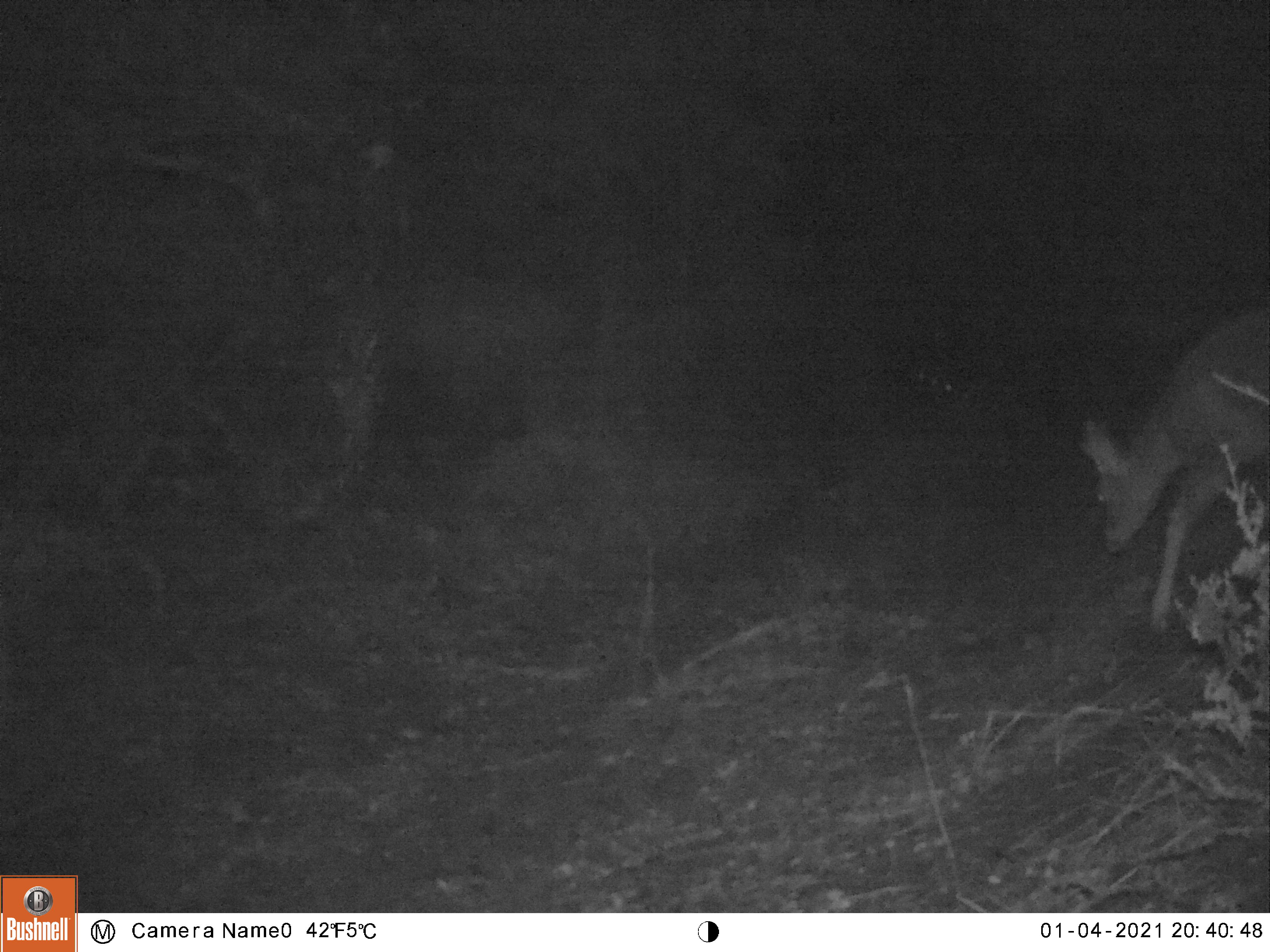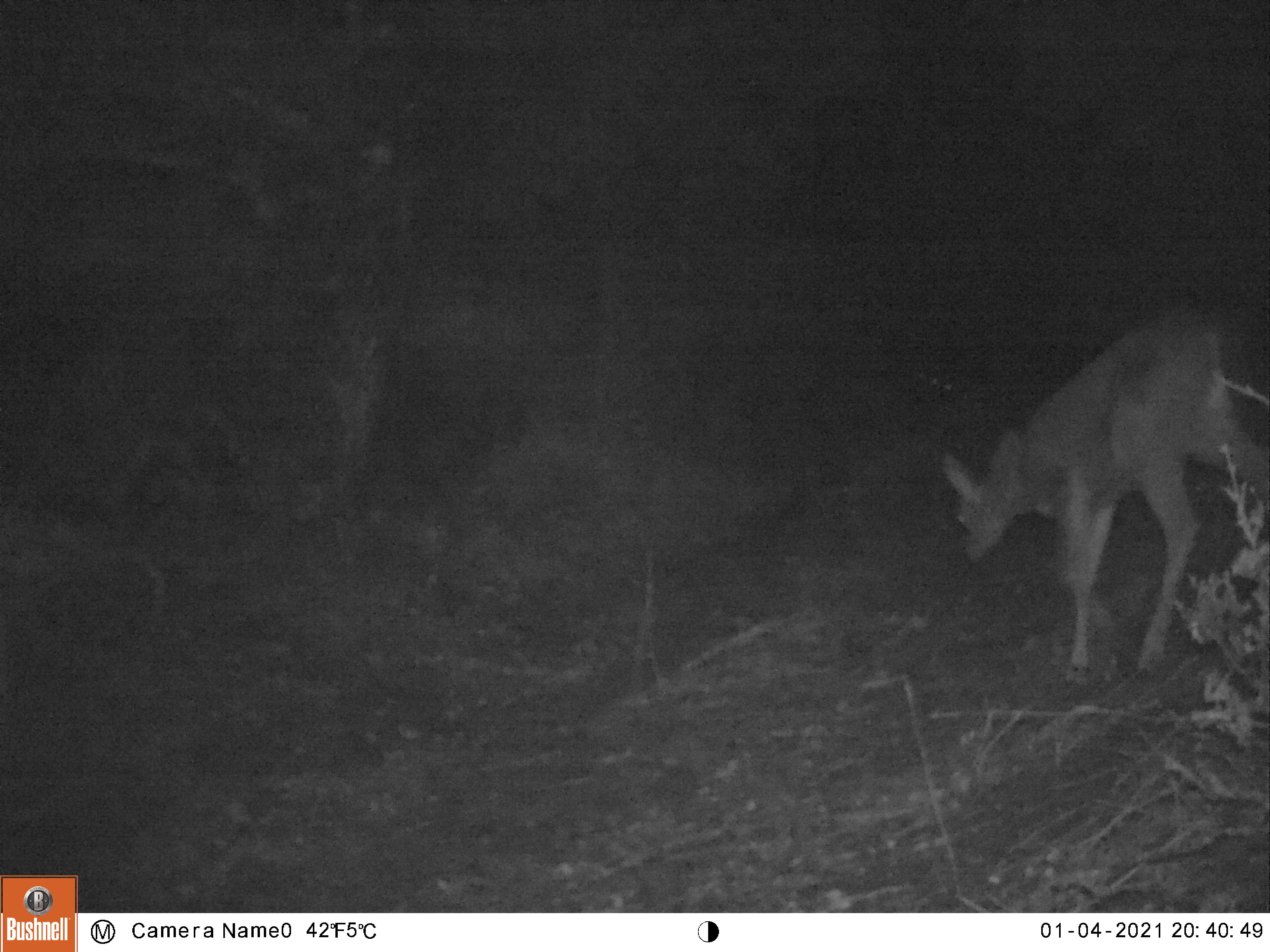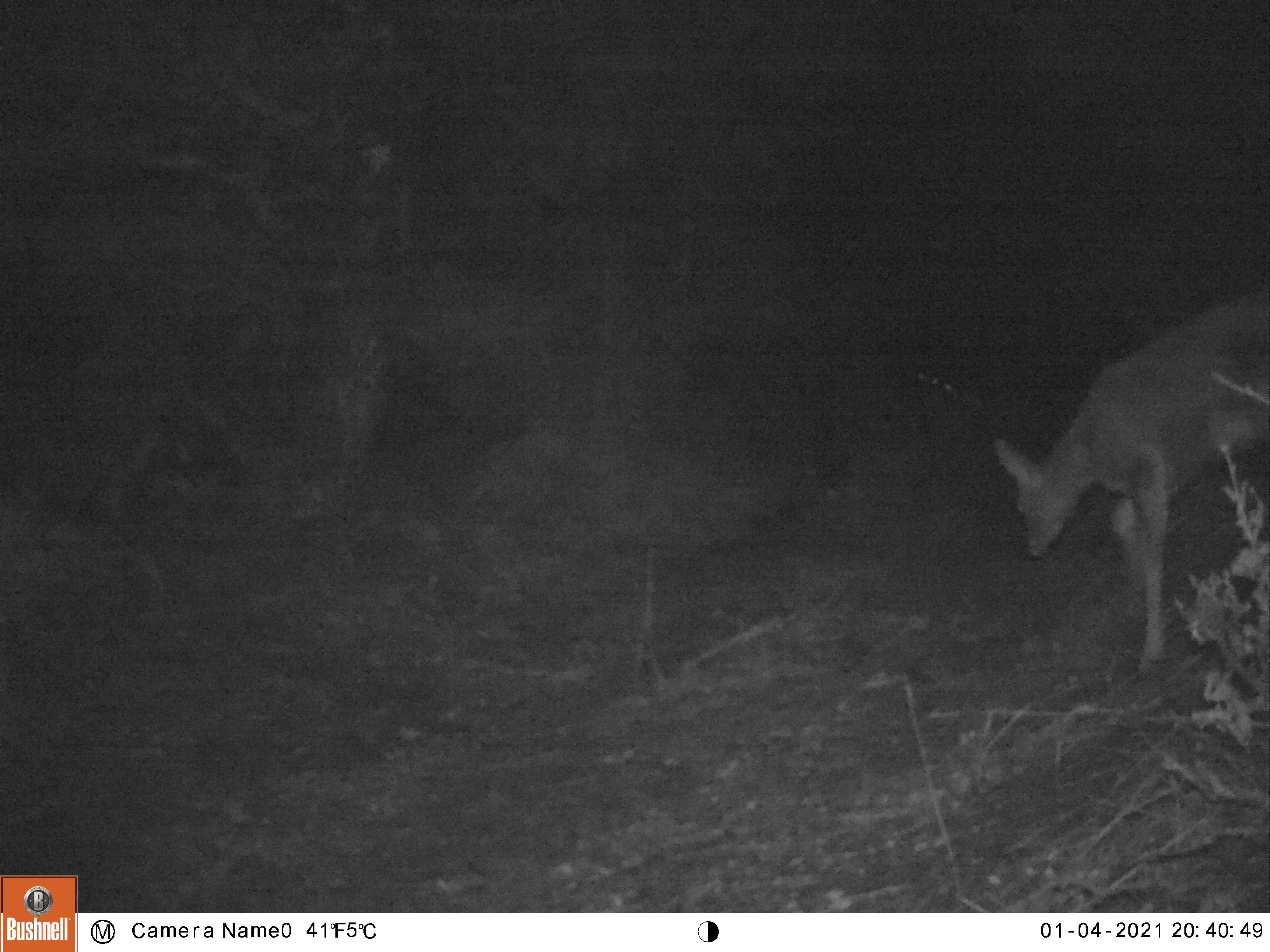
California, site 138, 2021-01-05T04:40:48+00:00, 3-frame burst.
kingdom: Animalia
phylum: Chordata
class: Mammalia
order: Artiodactyla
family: Cervidae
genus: Odocoileus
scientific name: Odocoileus hemionus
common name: mule deer